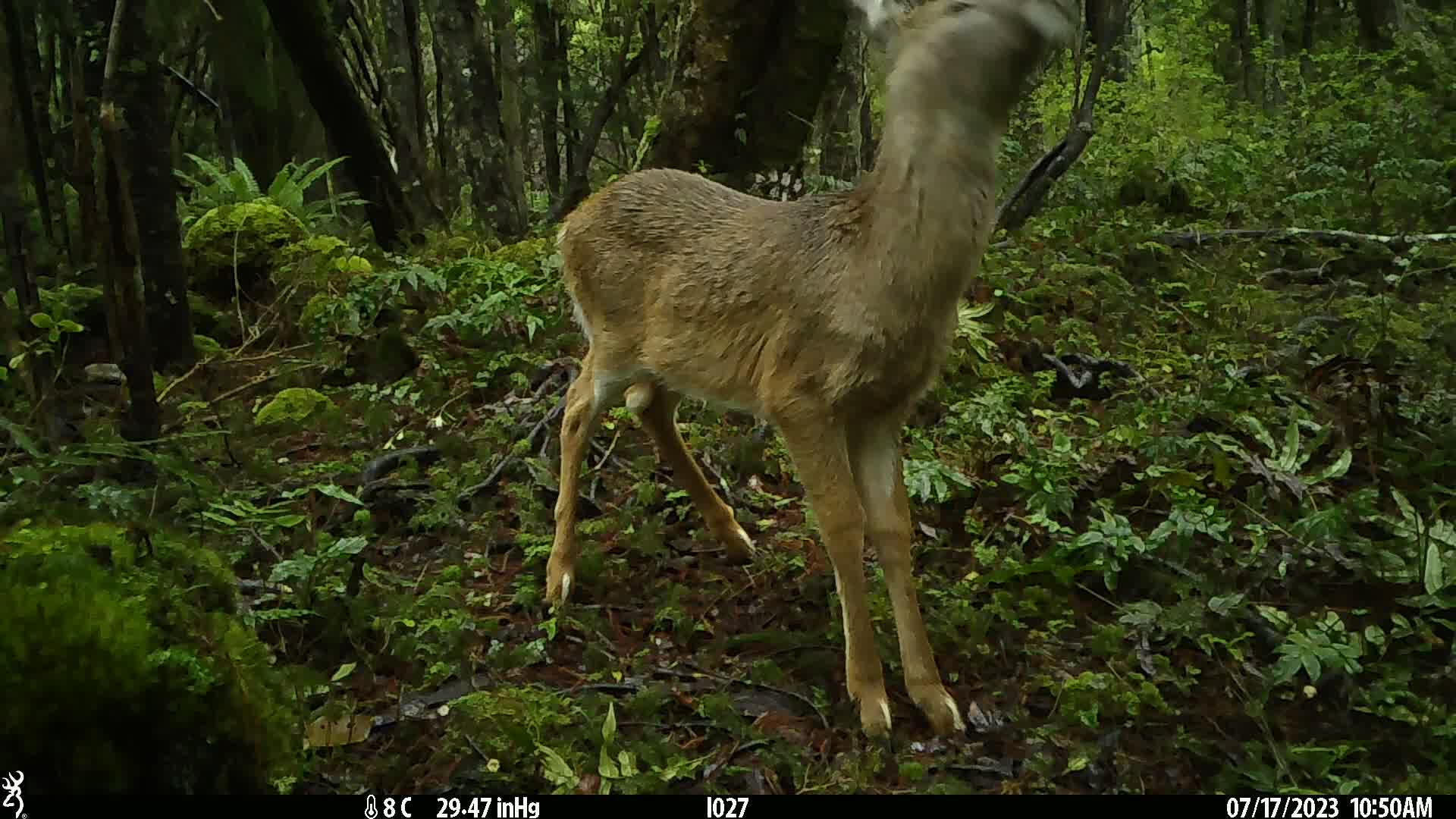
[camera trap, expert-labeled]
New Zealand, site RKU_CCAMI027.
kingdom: Animalia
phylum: Chordata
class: Mammalia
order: Artiodactyla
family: Cervidae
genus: Odocoileus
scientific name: Odocoileus virginianus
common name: white-tailed deer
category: white tailed deer